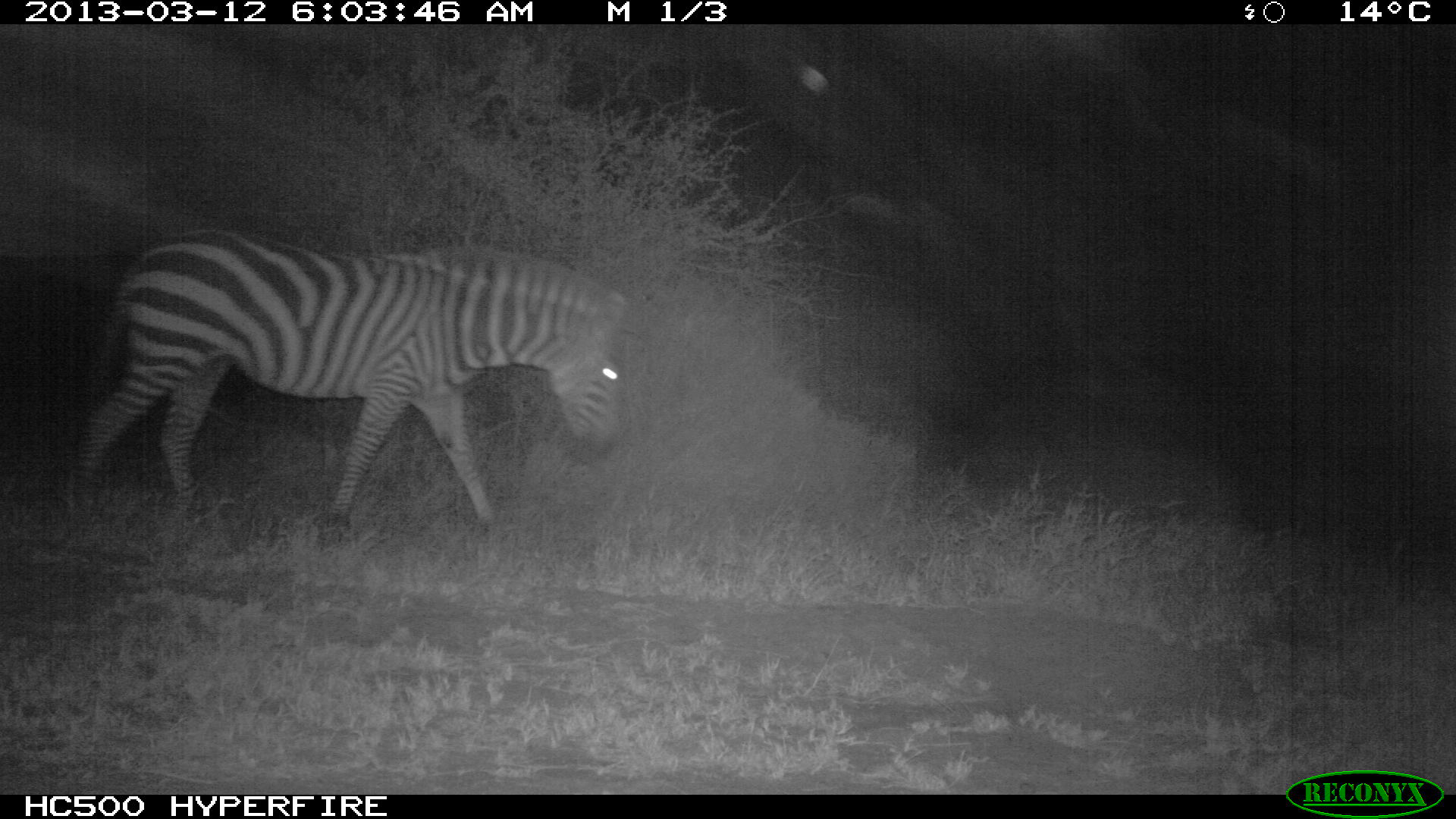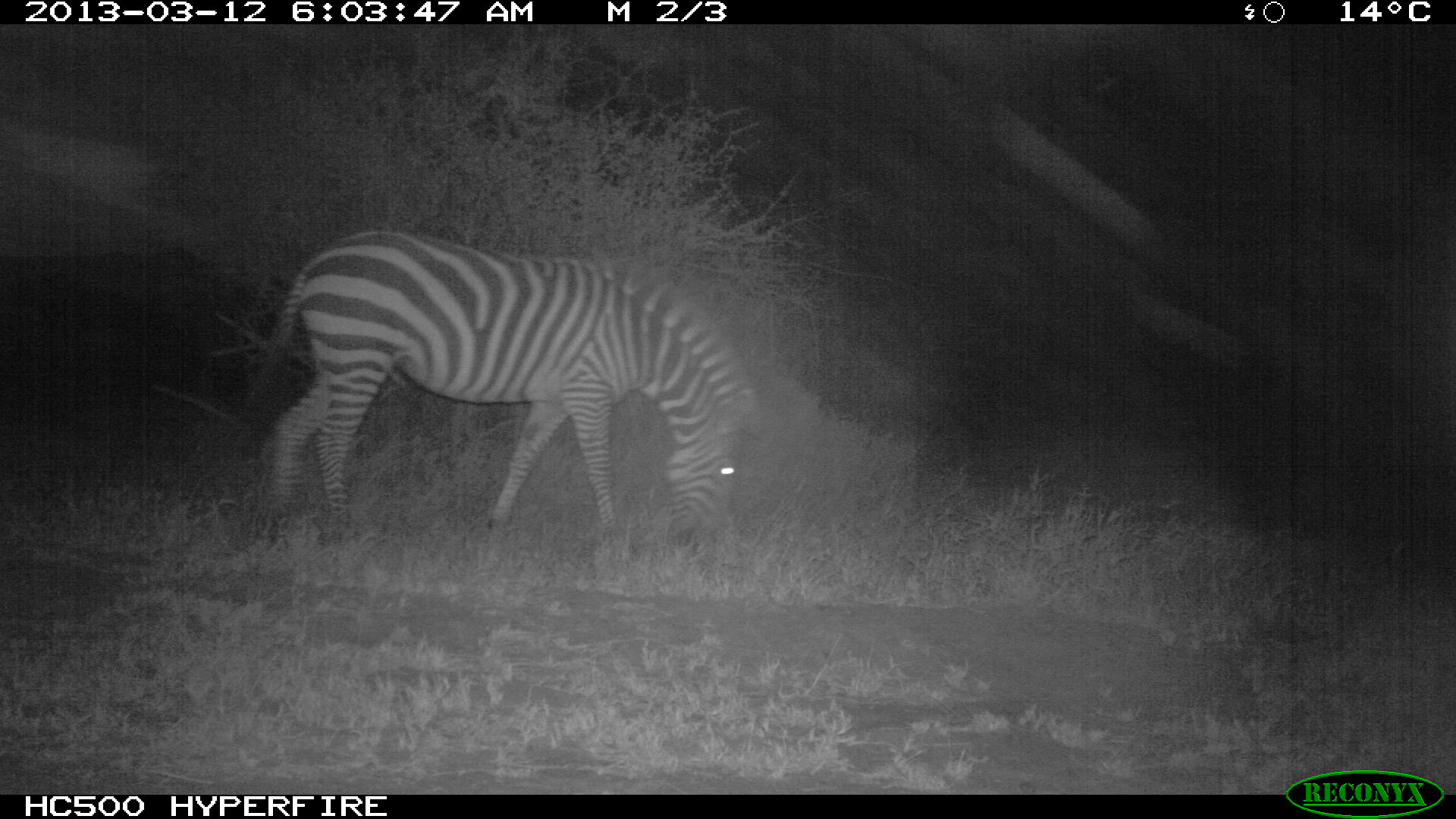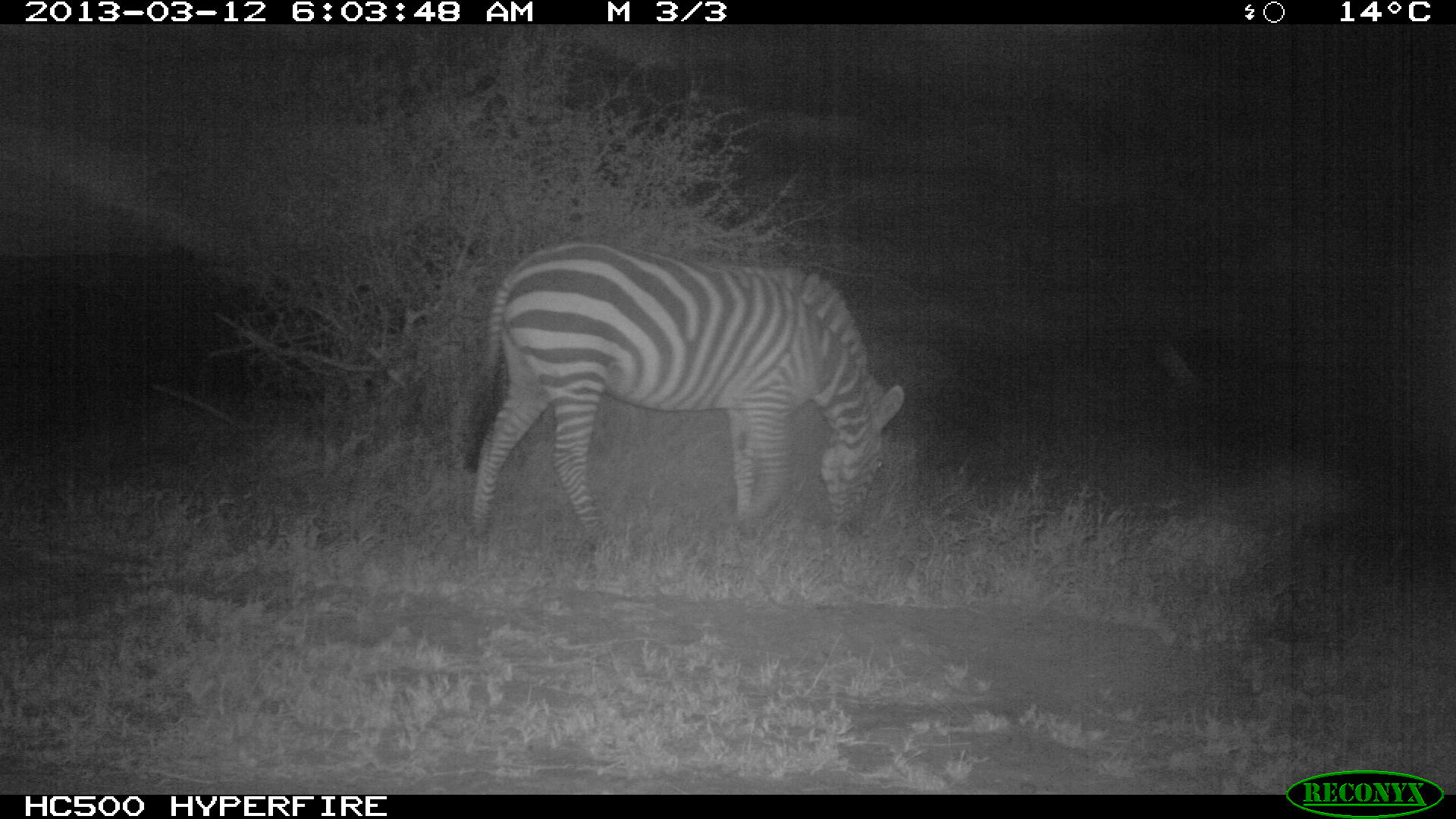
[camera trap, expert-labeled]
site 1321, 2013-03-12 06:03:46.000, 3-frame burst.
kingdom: Animalia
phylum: Chordata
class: Mammalia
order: Perissodactyla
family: Equidae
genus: Equus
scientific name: Equus quagga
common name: plains zebra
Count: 1.